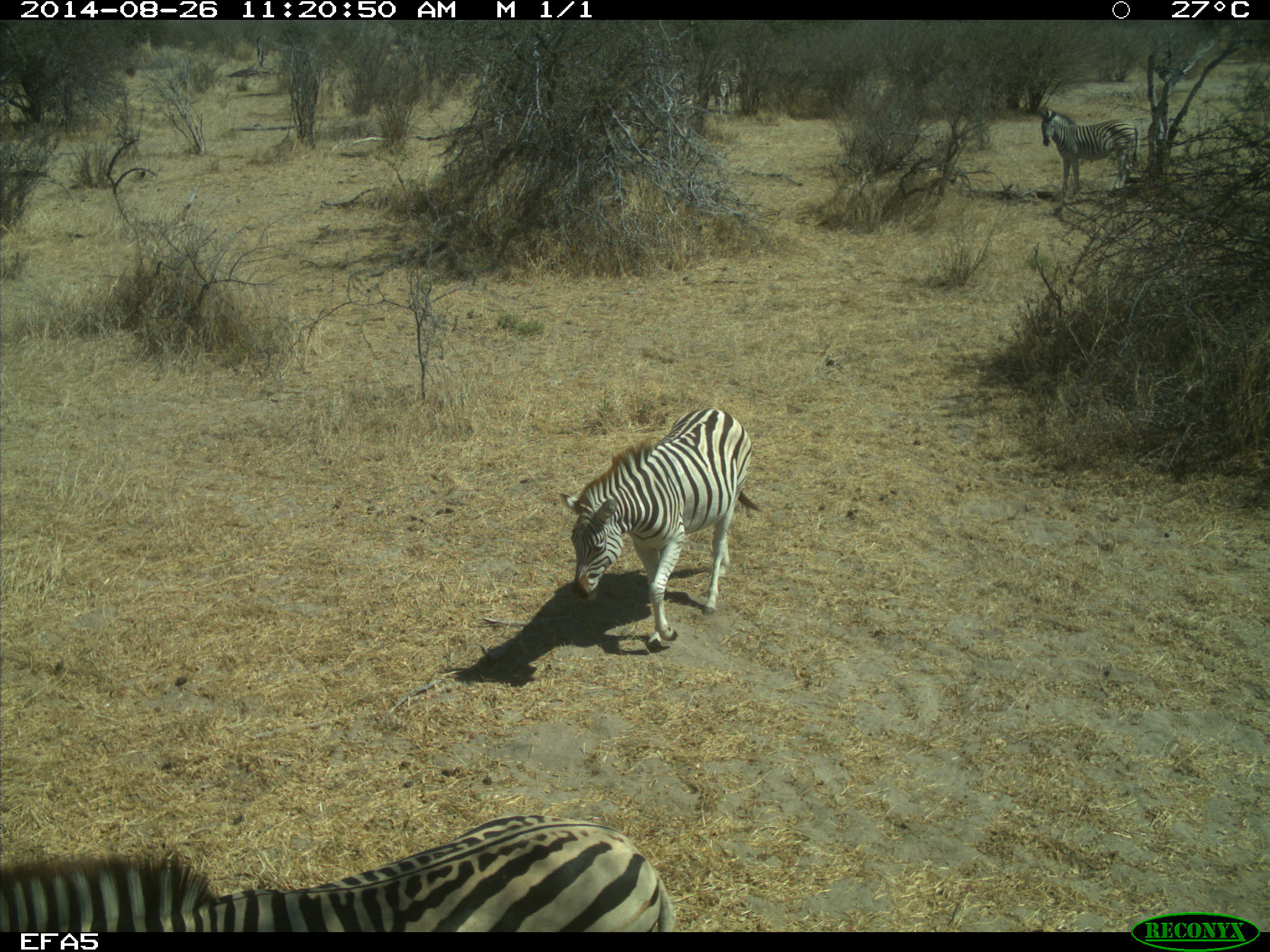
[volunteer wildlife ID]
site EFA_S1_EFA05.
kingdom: Animalia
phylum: Chordata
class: Mammalia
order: Perissodactyla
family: Equidae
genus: Equus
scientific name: Equus quagga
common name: plains zebra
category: zebraplains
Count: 2.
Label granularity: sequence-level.